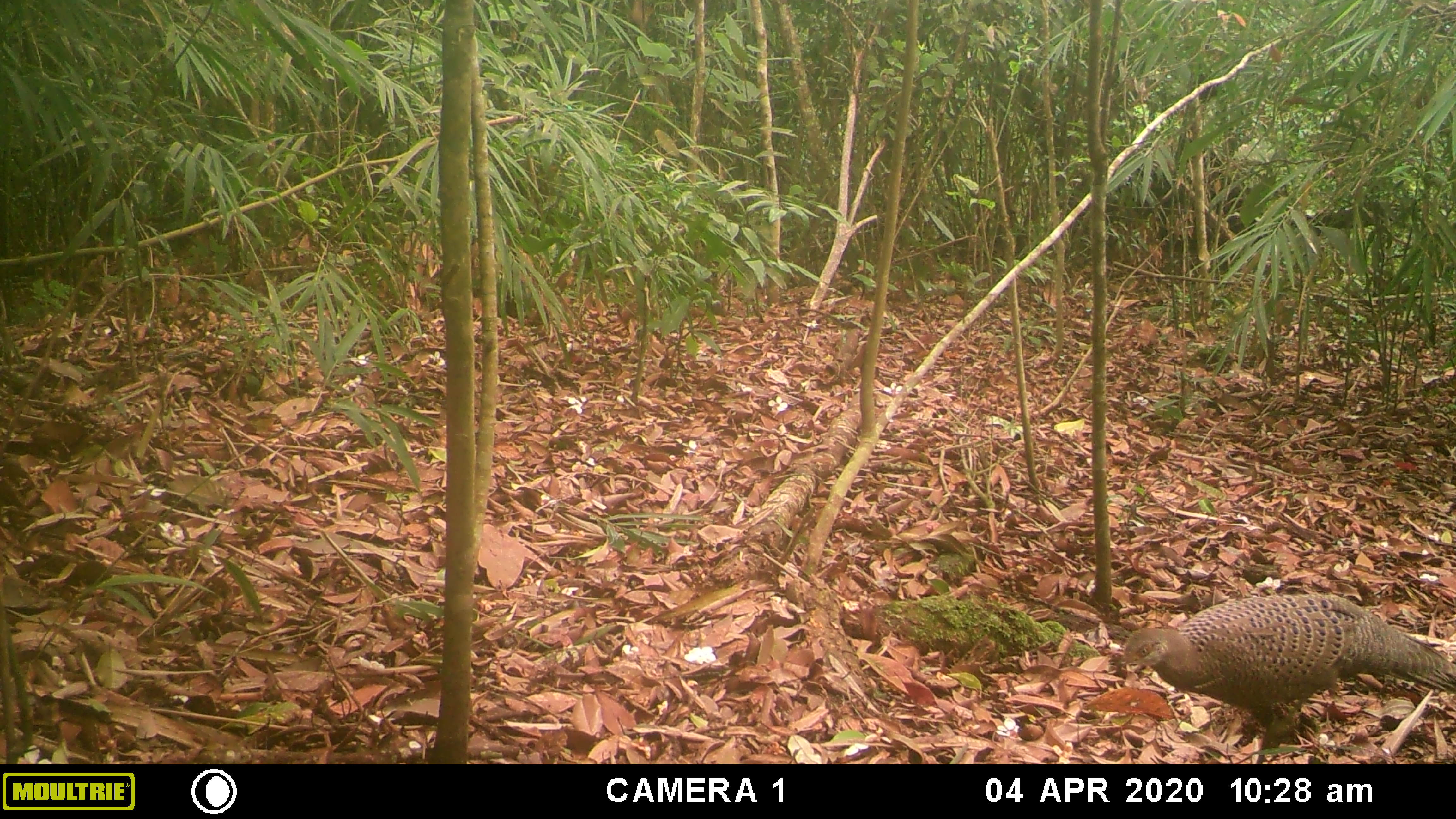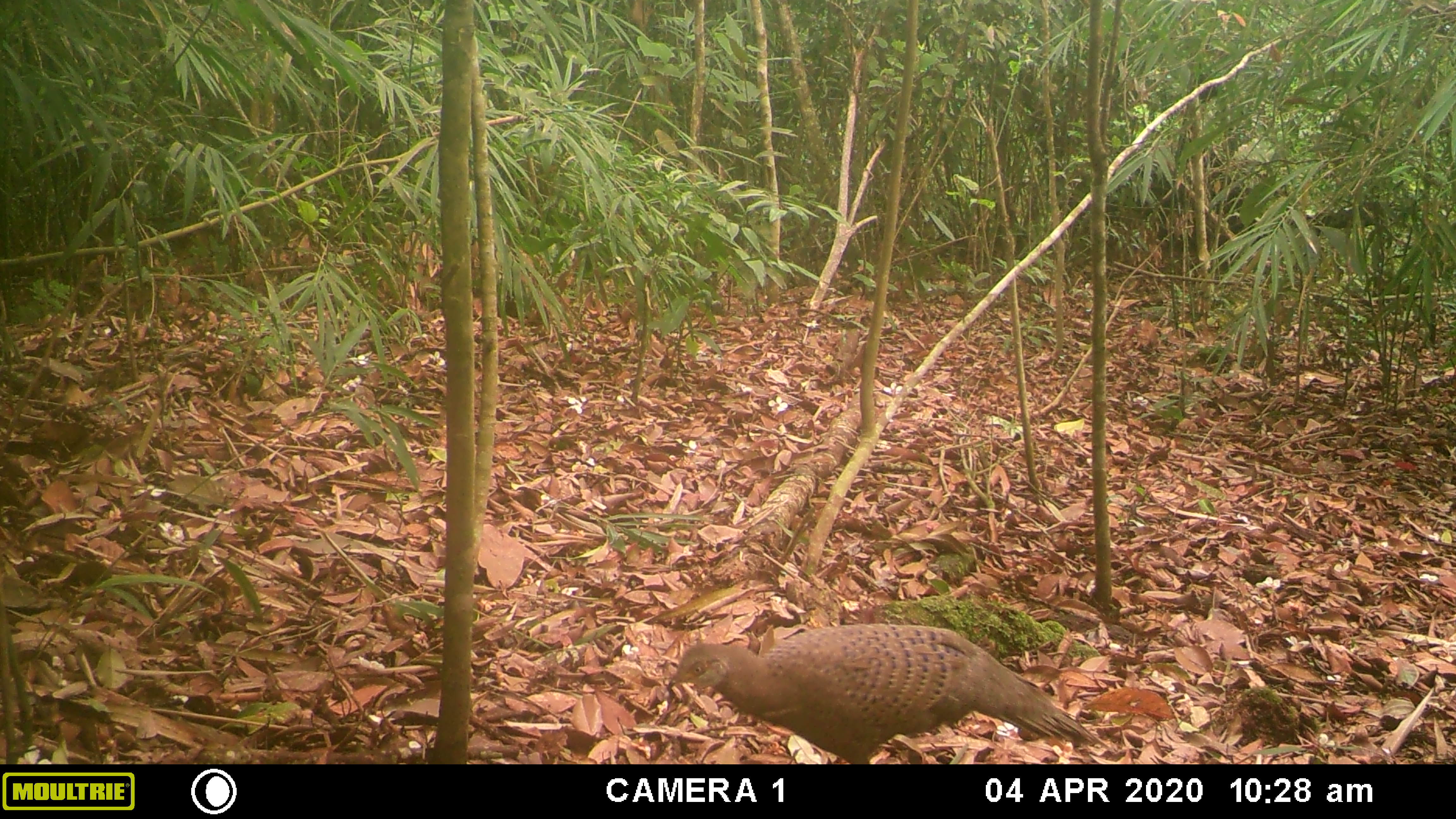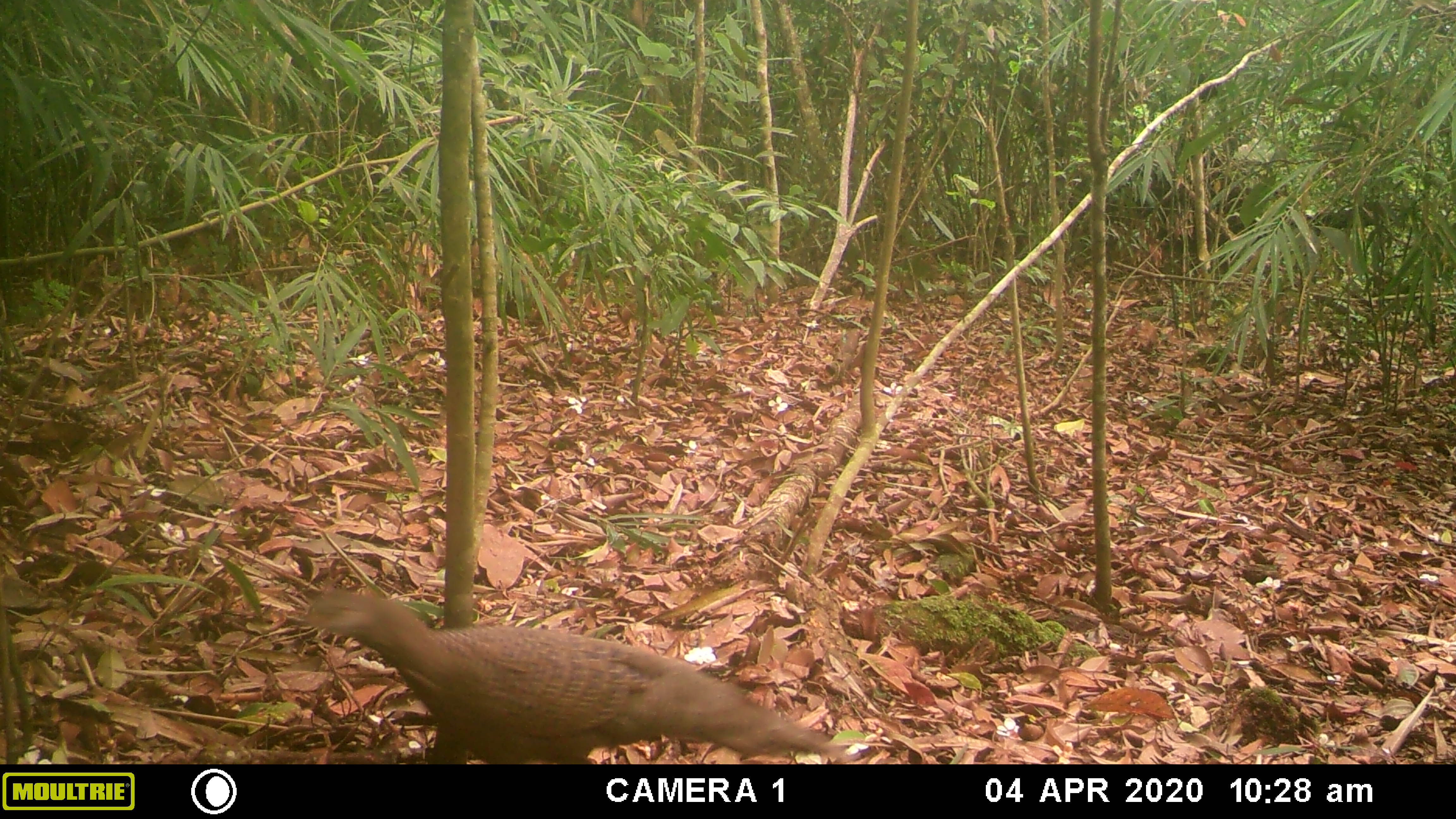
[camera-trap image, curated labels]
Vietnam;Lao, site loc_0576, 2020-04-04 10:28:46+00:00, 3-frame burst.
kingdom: Animalia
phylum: Chordata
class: Aves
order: Galliformes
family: Phasianidae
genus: Polyplectron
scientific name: Polyplectron bicalcaratum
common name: gray peacock-pheasant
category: grey peacock pheasant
Grey peacock pheasant (gray peacock-pheasant) (Polyplectron bicalcaratum). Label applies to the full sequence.